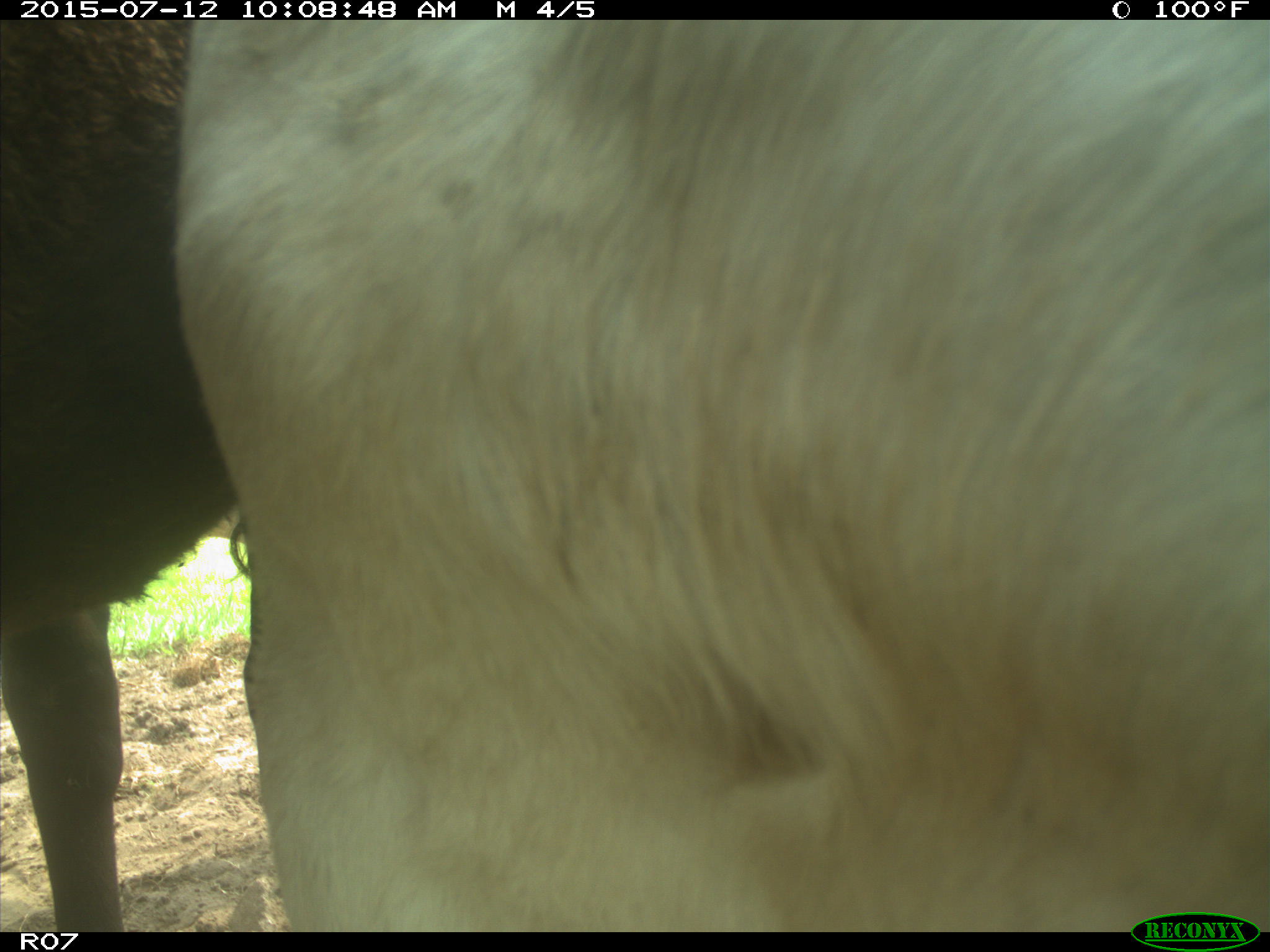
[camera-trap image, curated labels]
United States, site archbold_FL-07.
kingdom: Animalia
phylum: Chordata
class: Mammalia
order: Artiodactyla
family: Bovidae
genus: Bos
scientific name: Bos taurus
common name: domestic cow